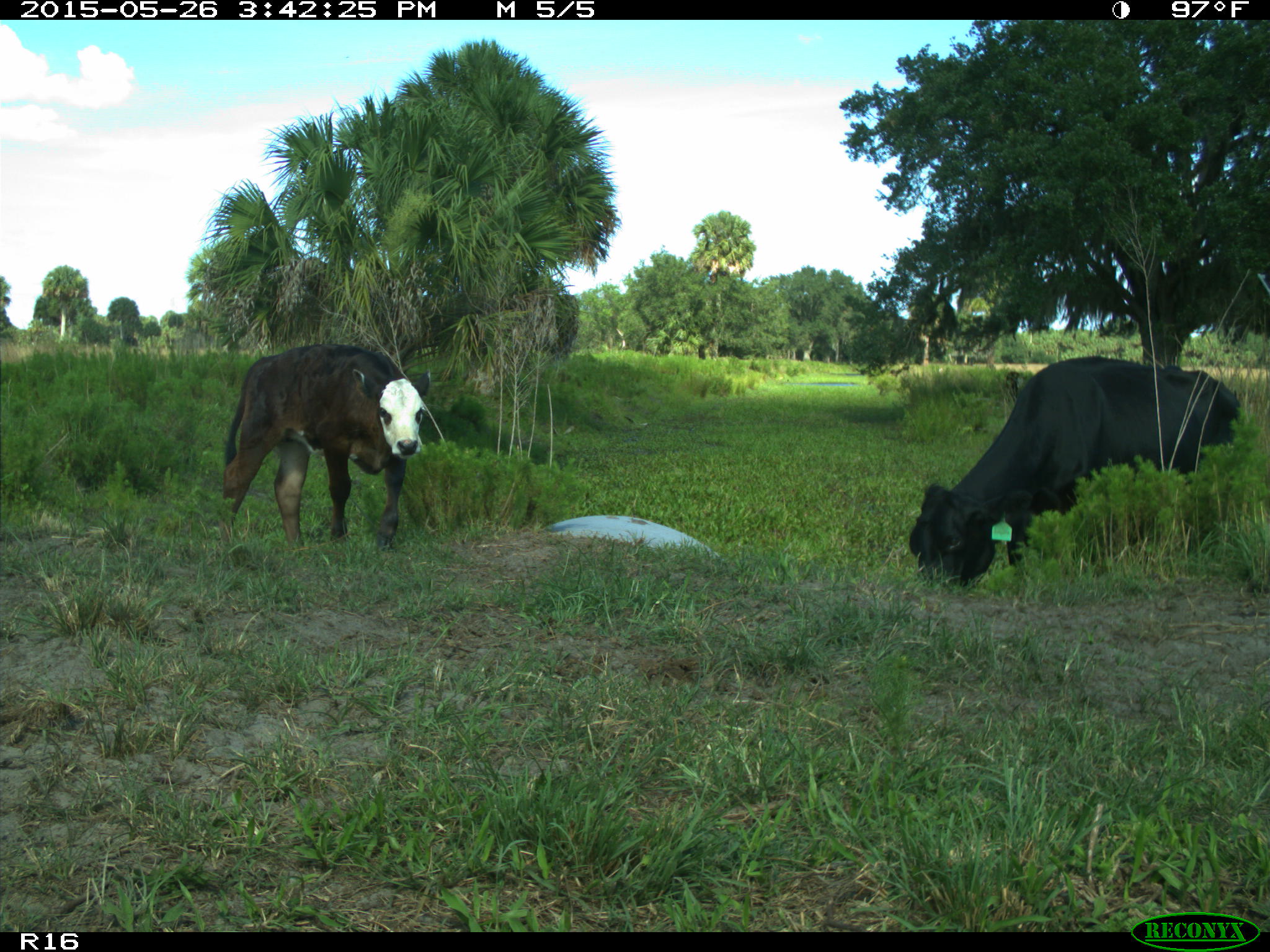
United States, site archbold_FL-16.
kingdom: Animalia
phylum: Chordata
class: Mammalia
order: Artiodactyla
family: Bovidae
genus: Bos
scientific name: Bos taurus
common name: domestic cow